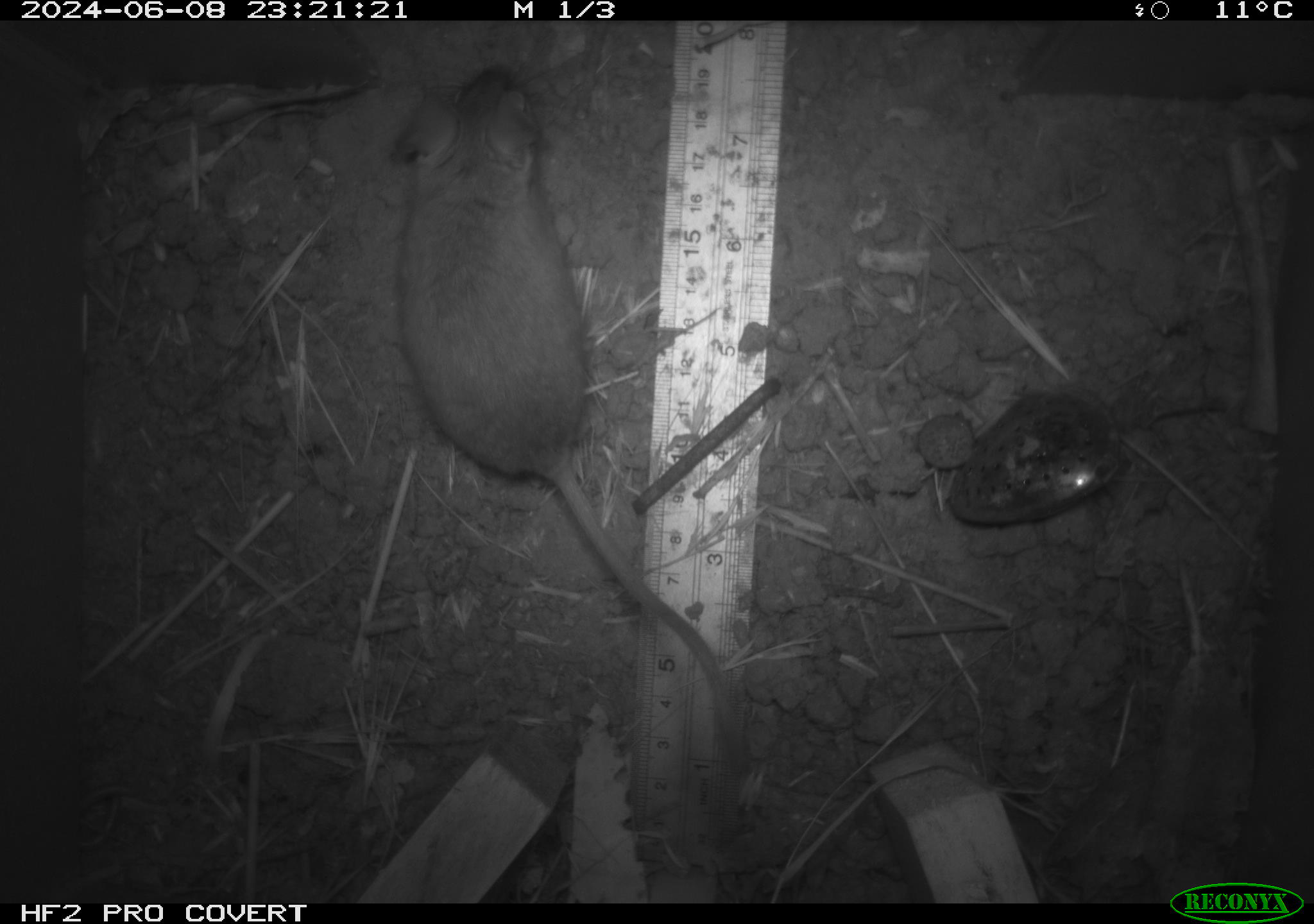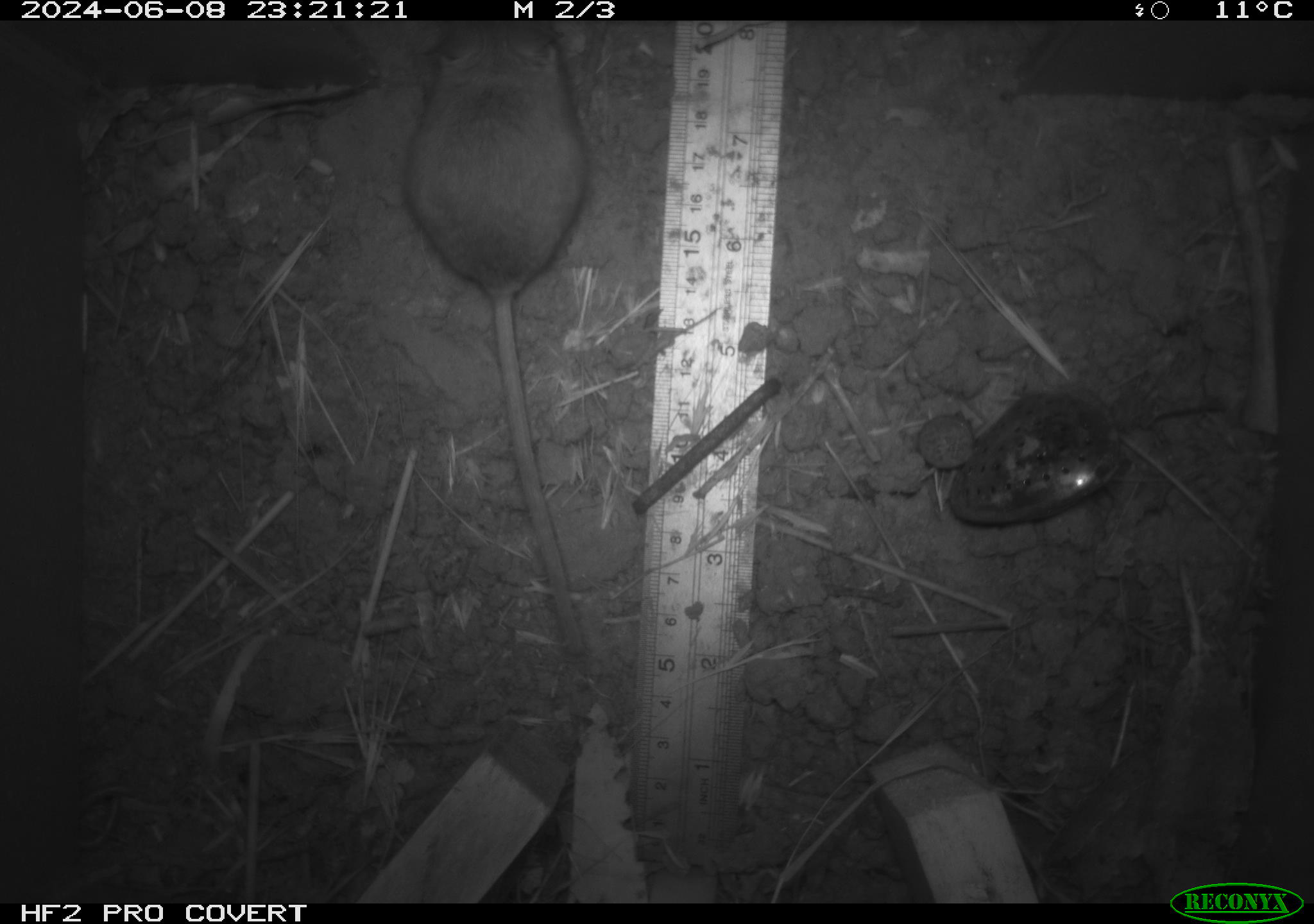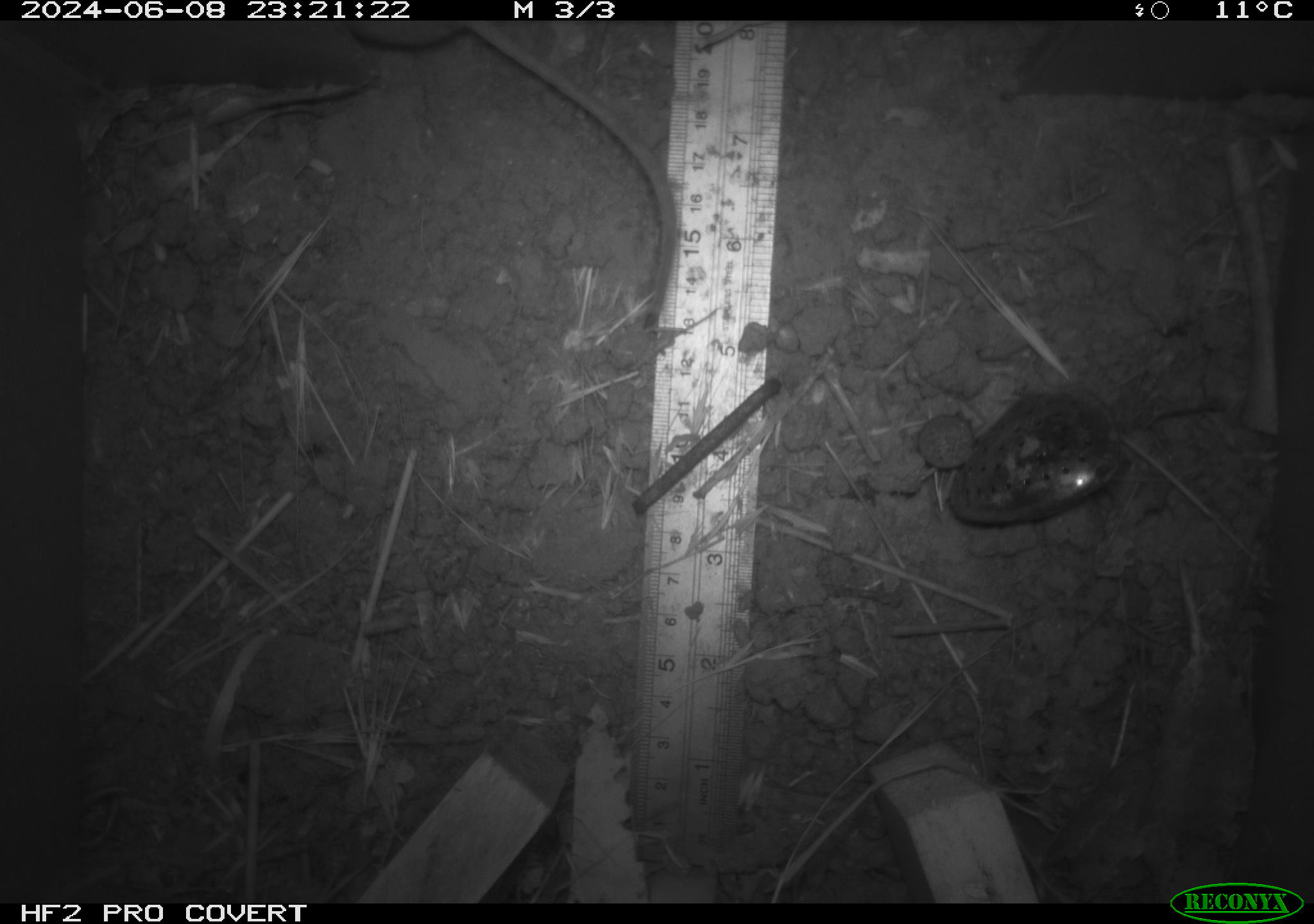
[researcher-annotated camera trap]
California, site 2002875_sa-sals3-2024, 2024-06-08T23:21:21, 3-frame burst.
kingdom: Animalia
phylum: Chordata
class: Mammalia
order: Rodentia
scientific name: Rodentia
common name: mouse species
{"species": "mouse species (Rodentia)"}